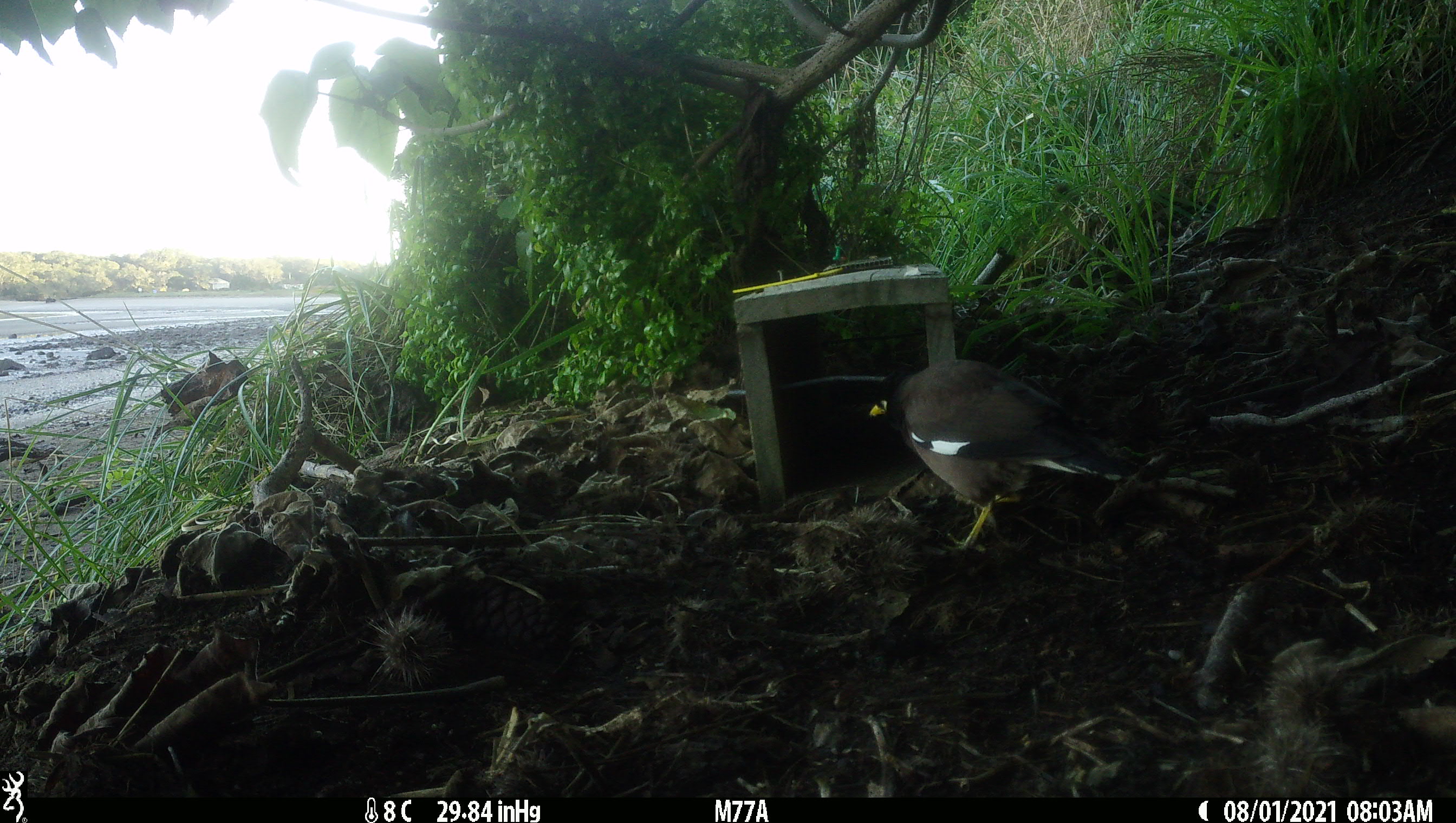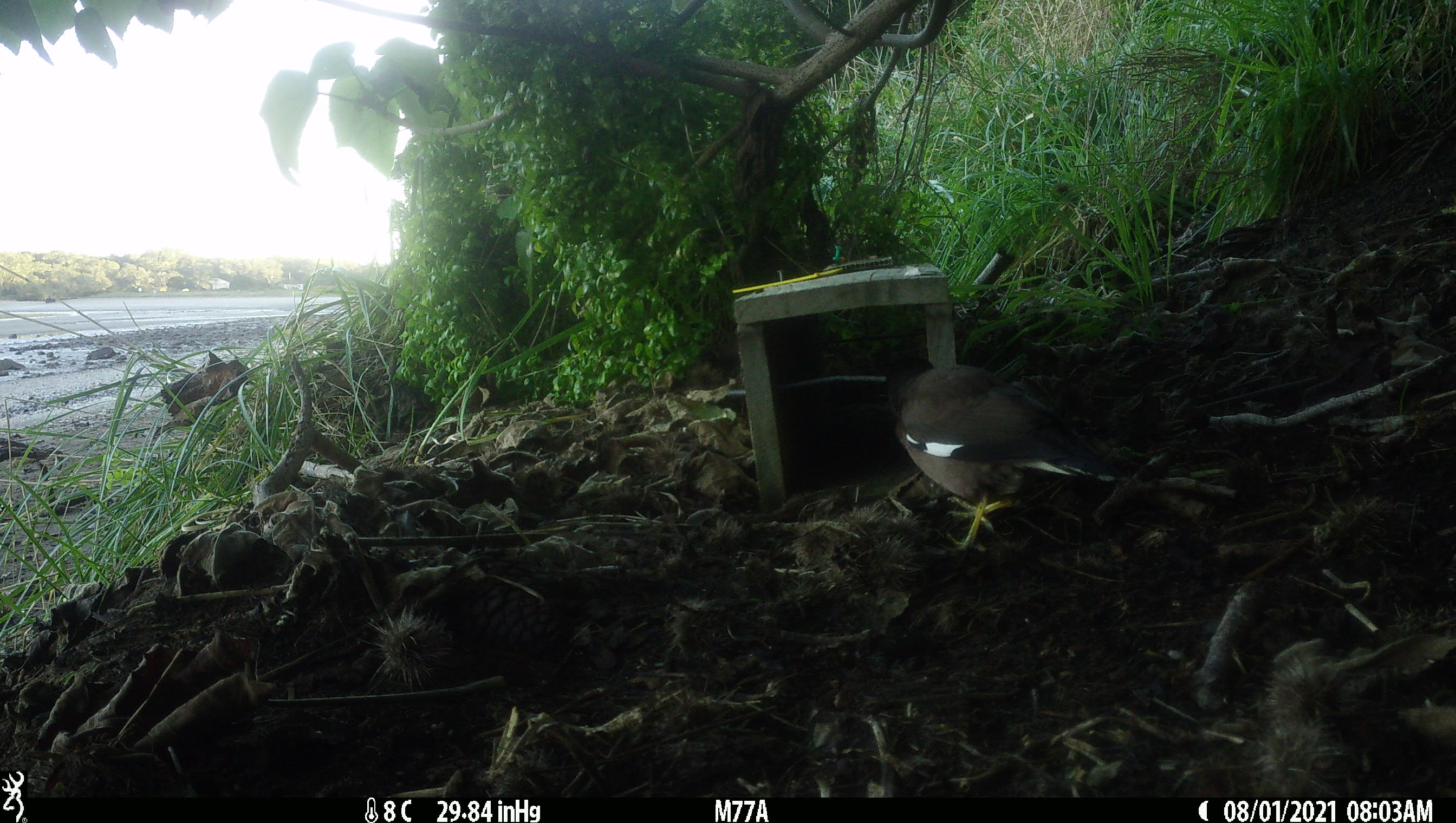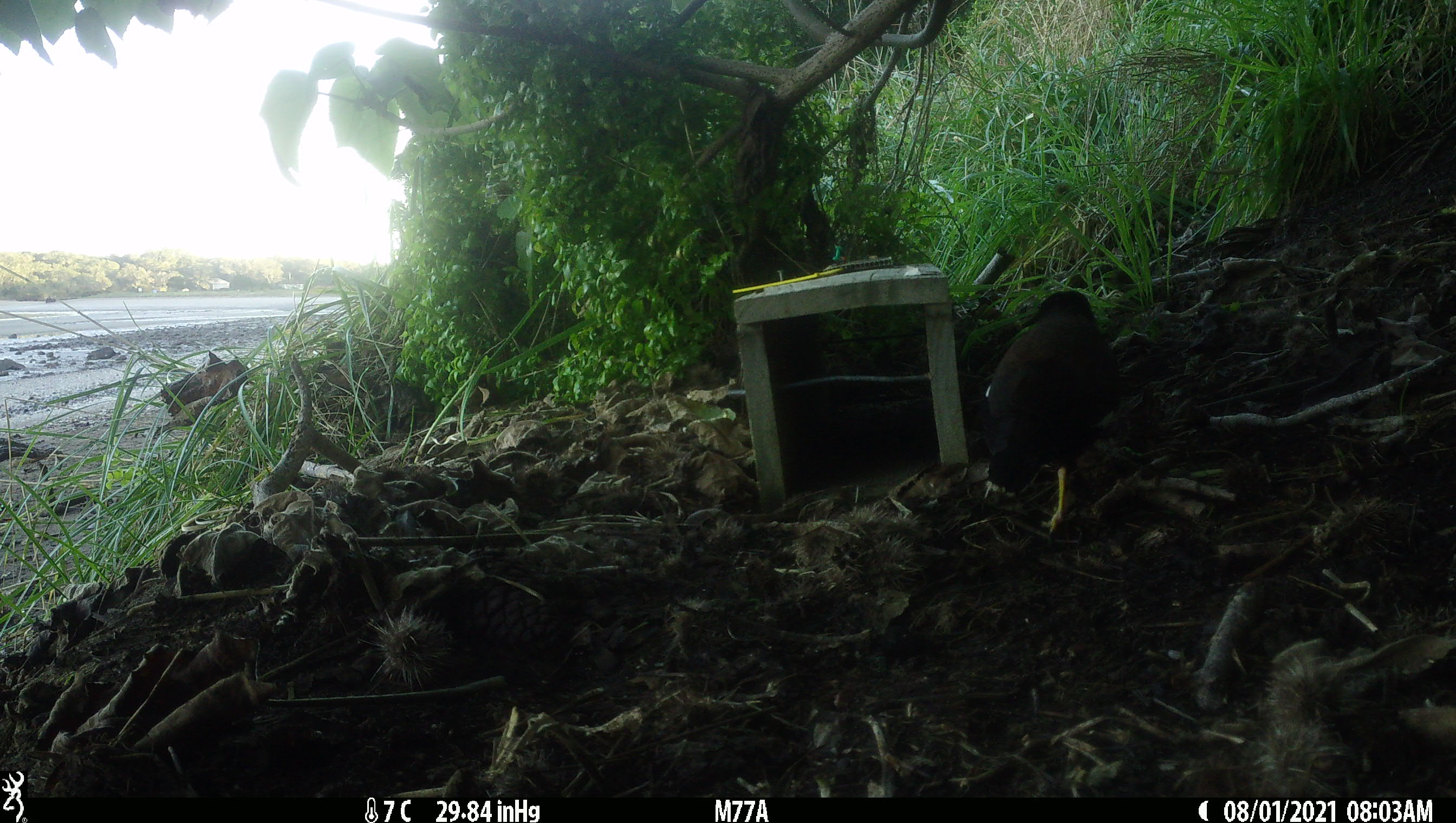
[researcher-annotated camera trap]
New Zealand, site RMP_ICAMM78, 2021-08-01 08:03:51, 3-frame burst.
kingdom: Animalia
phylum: Chordata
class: Aves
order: Passeriformes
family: Sturnidae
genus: Acridotheres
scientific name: Acridotheres tristis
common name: common myna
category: myna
Myna (common myna) (Acridotheres tristis).